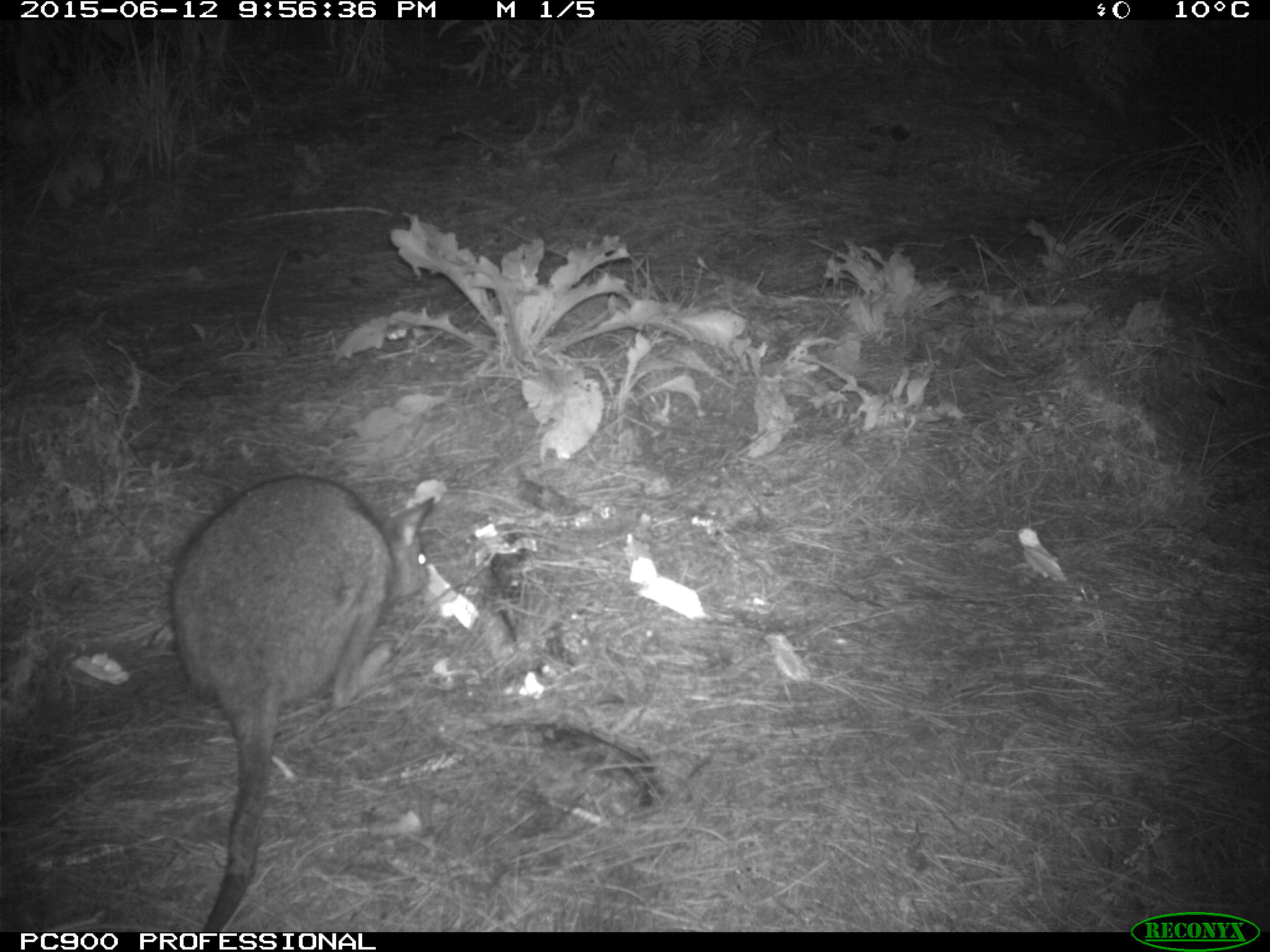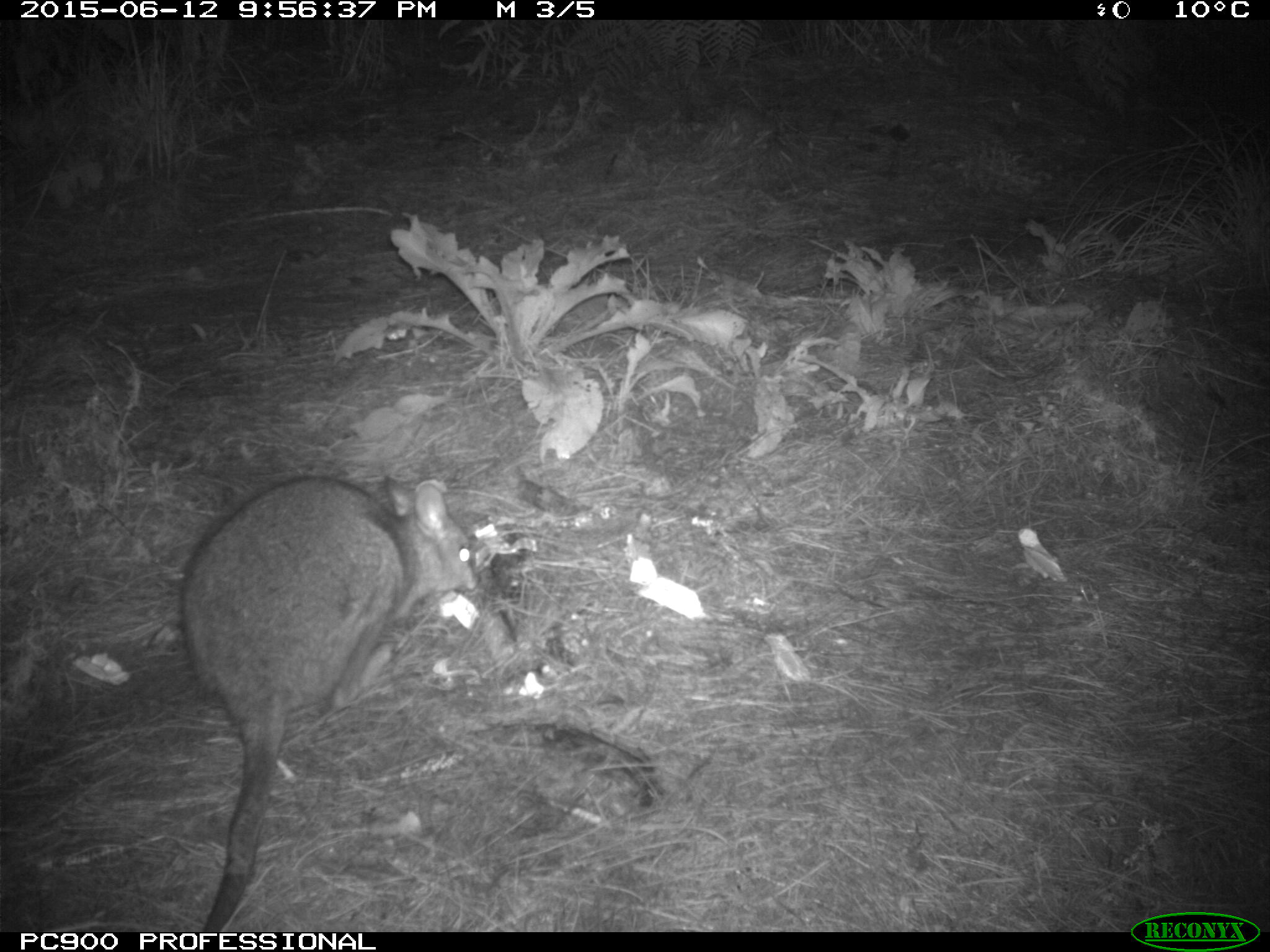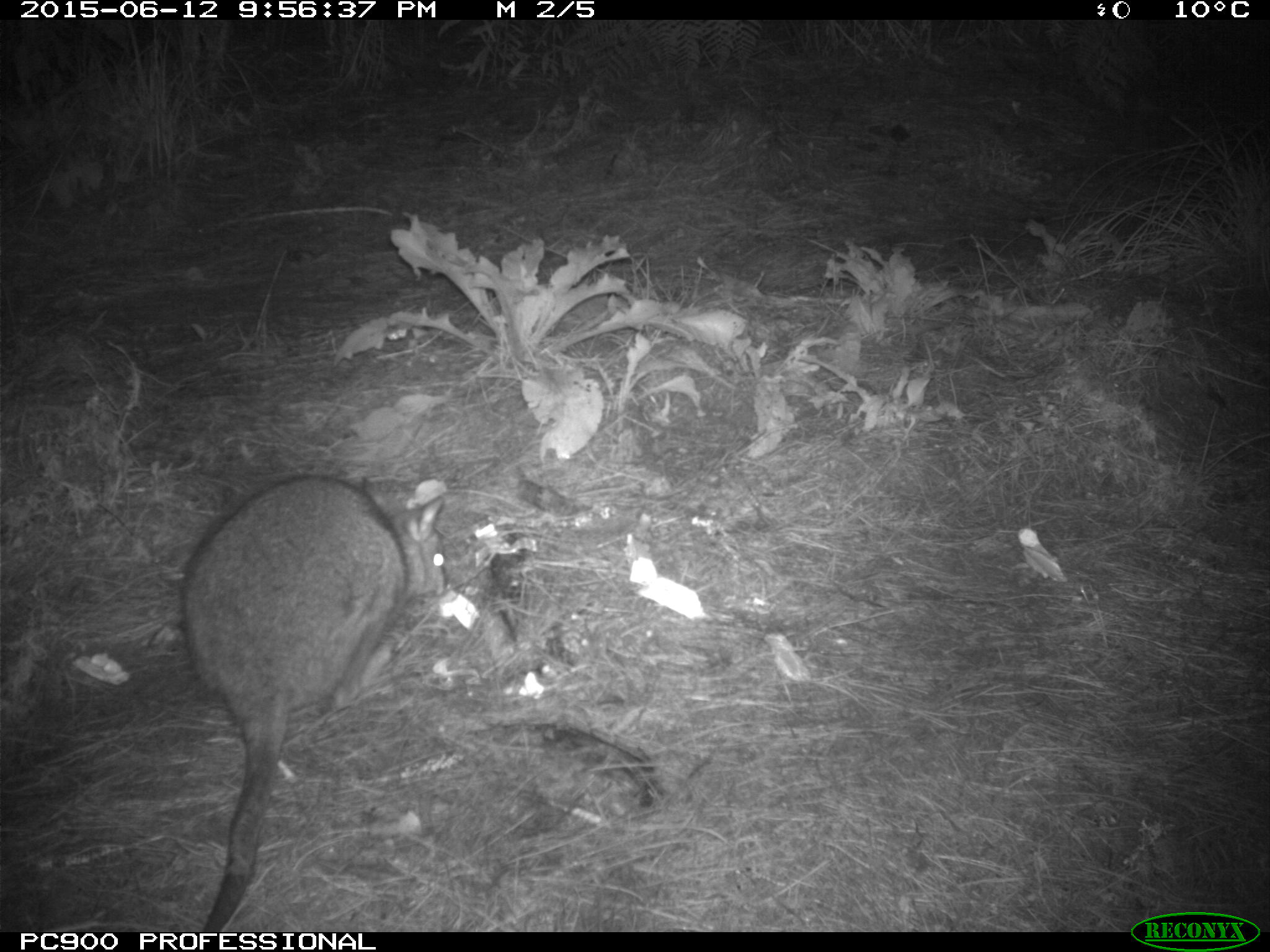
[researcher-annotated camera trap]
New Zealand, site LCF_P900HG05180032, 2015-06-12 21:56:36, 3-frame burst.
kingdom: Animalia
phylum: Chordata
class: Mammalia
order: Diprotodontia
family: Macropodidae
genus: Notamacropus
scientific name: Notamacropus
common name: wallaby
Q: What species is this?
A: Wallaby (Notamacropus).